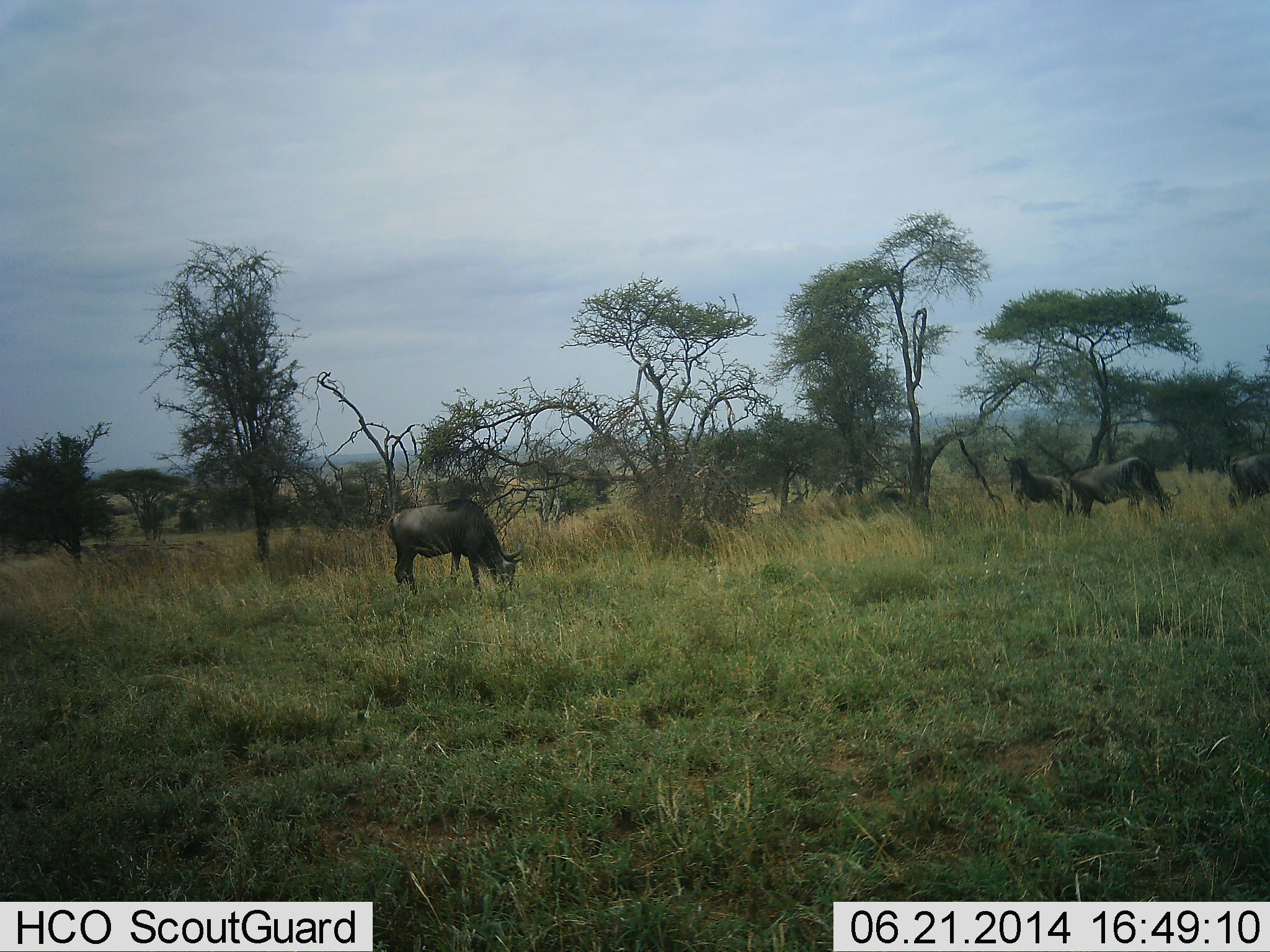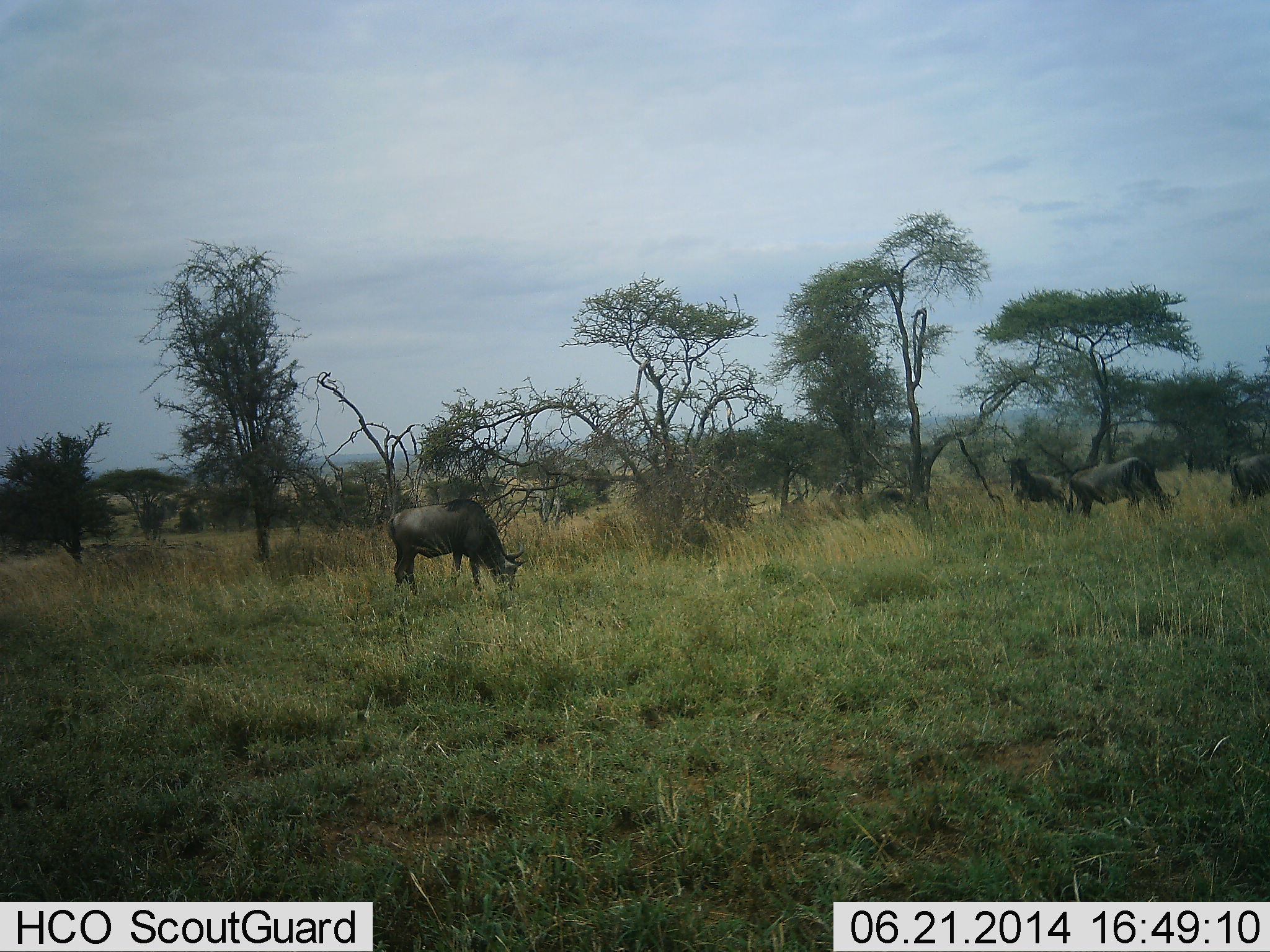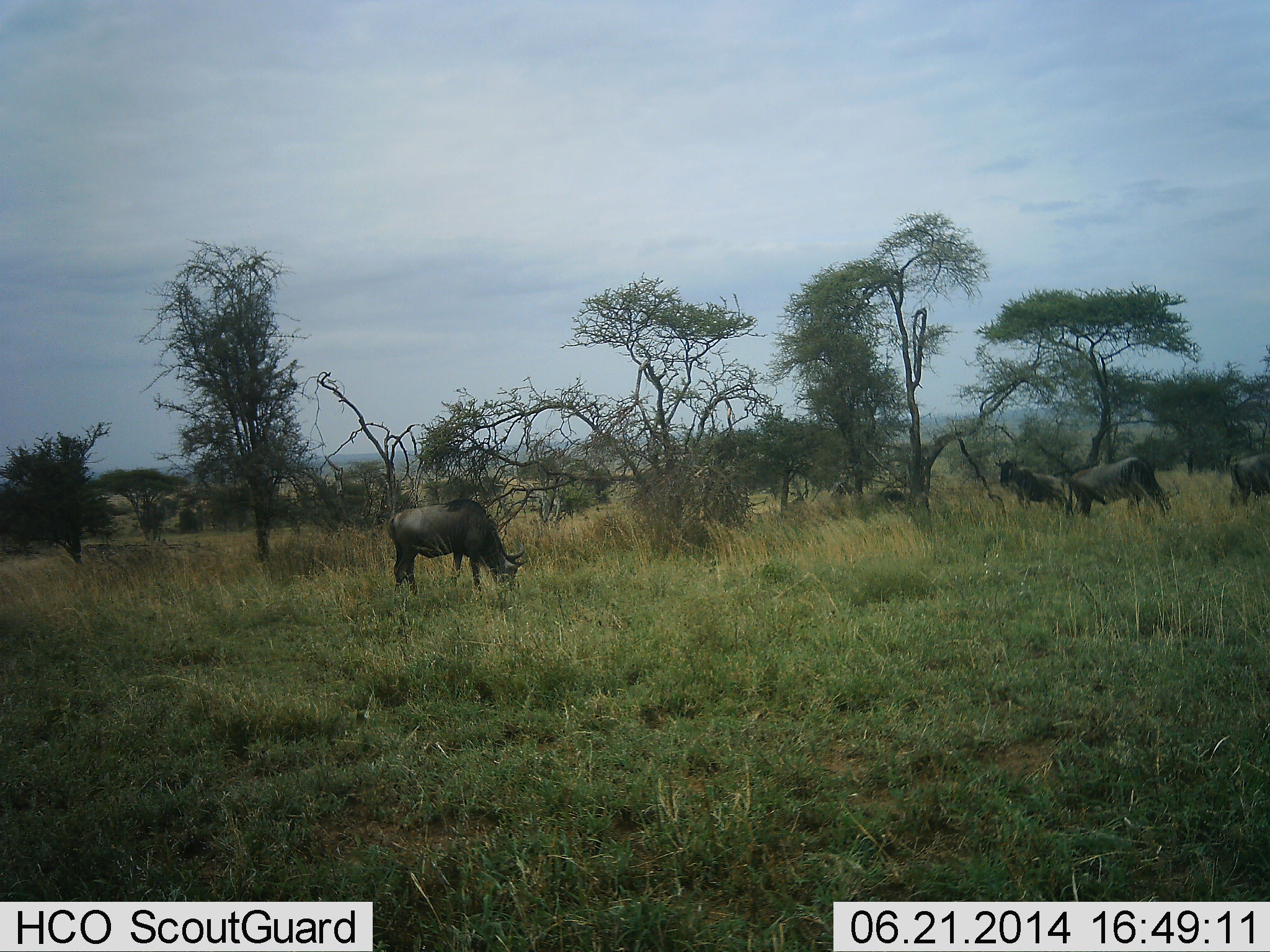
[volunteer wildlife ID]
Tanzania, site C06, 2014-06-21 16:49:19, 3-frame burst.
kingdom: Animalia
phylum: Chordata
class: Mammalia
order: Artiodactyla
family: Bovidae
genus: Connochaetes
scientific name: Connochaetes taurinus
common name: blue wildebeest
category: wildebeest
Wildebeest (blue wildebeest) (Connochaetes taurinus), count 4. Behavior (volunteer vote fractions): standing 60%, resting 0%, moving 10%, interacting 0%. Young present (vote fraction): 0%. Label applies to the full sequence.